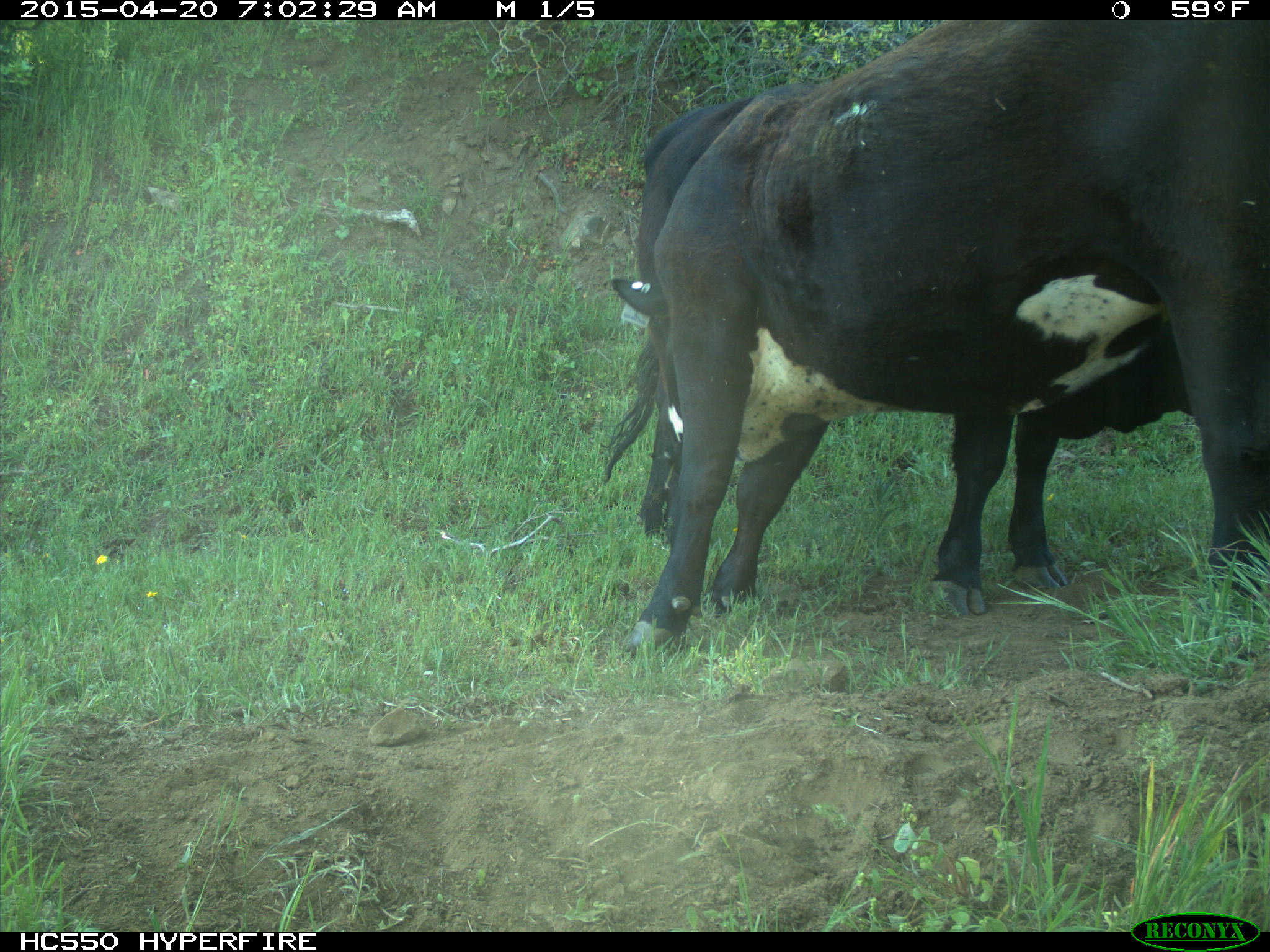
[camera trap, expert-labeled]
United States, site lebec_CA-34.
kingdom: Animalia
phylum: Chordata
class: Mammalia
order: Artiodactyla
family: Bovidae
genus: Bos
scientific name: Bos taurus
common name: domestic cow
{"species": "Bos taurus (domestic cow)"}